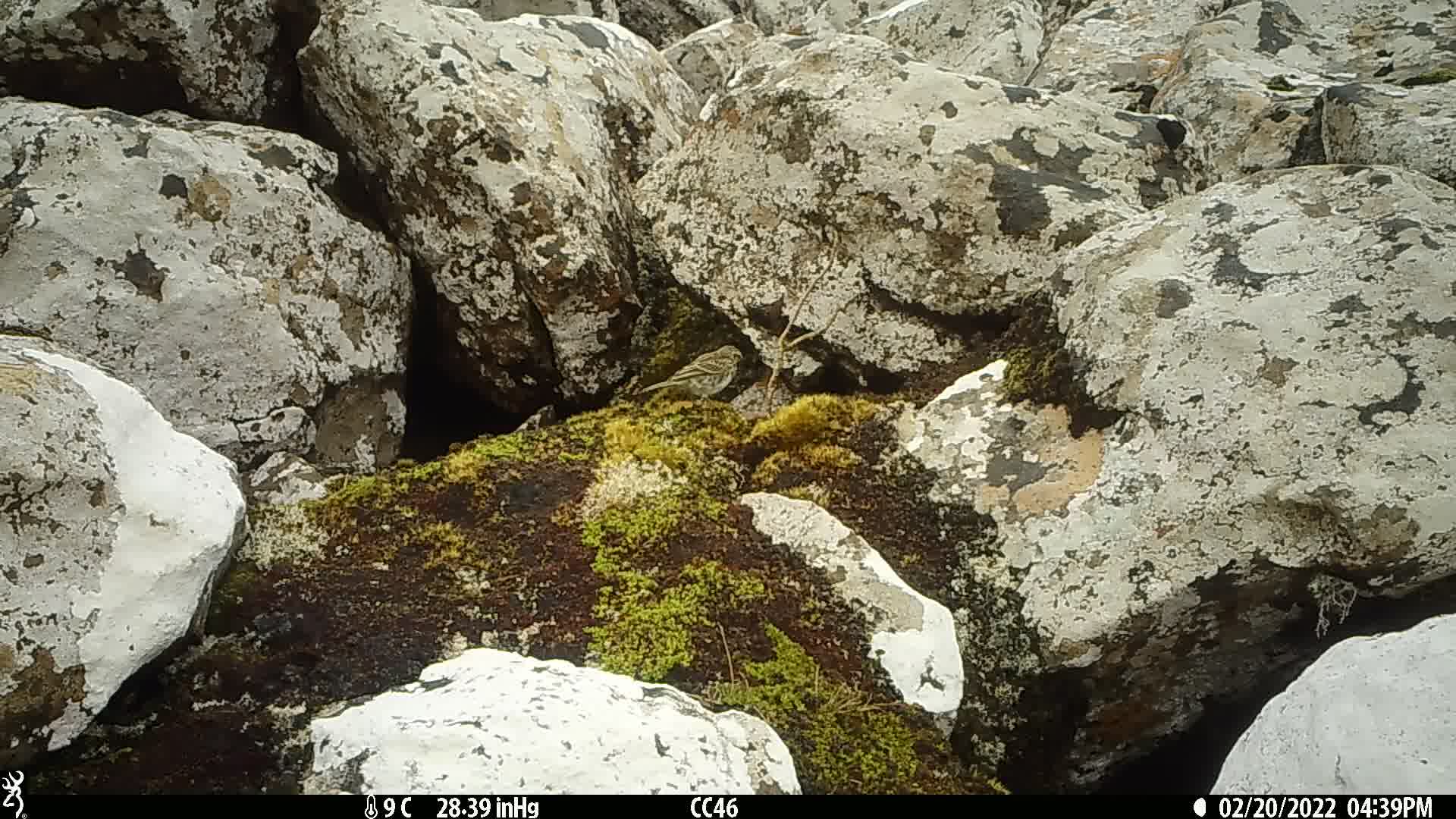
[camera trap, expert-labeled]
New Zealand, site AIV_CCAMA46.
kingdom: Animalia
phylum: Chordata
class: Aves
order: Passeriformes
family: Motacillidae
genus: Anthus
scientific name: Anthus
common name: pipit